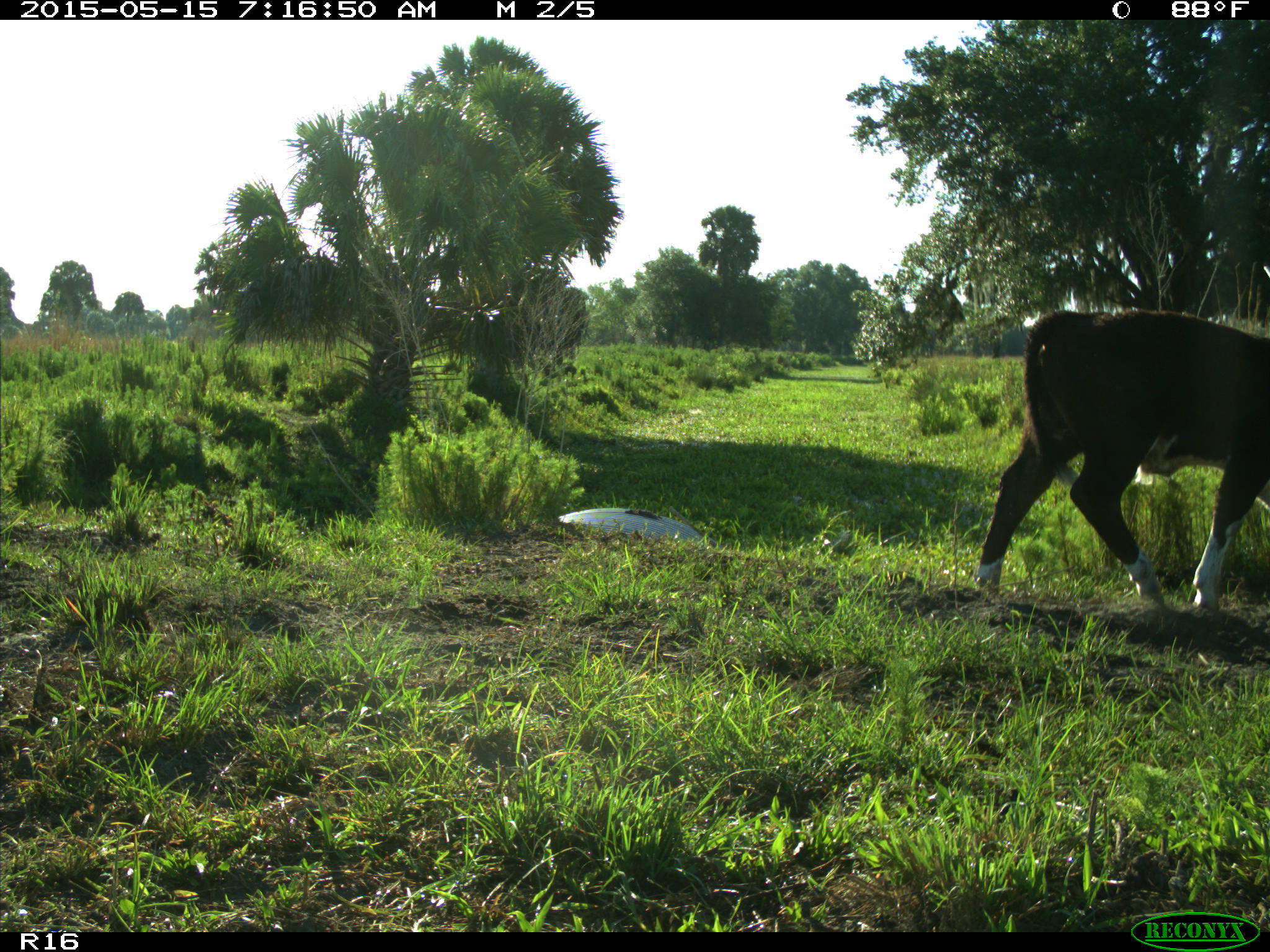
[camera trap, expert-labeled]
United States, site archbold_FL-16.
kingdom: Animalia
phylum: Chordata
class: Mammalia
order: Artiodactyla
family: Bovidae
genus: Bos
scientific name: Bos taurus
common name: domestic cow